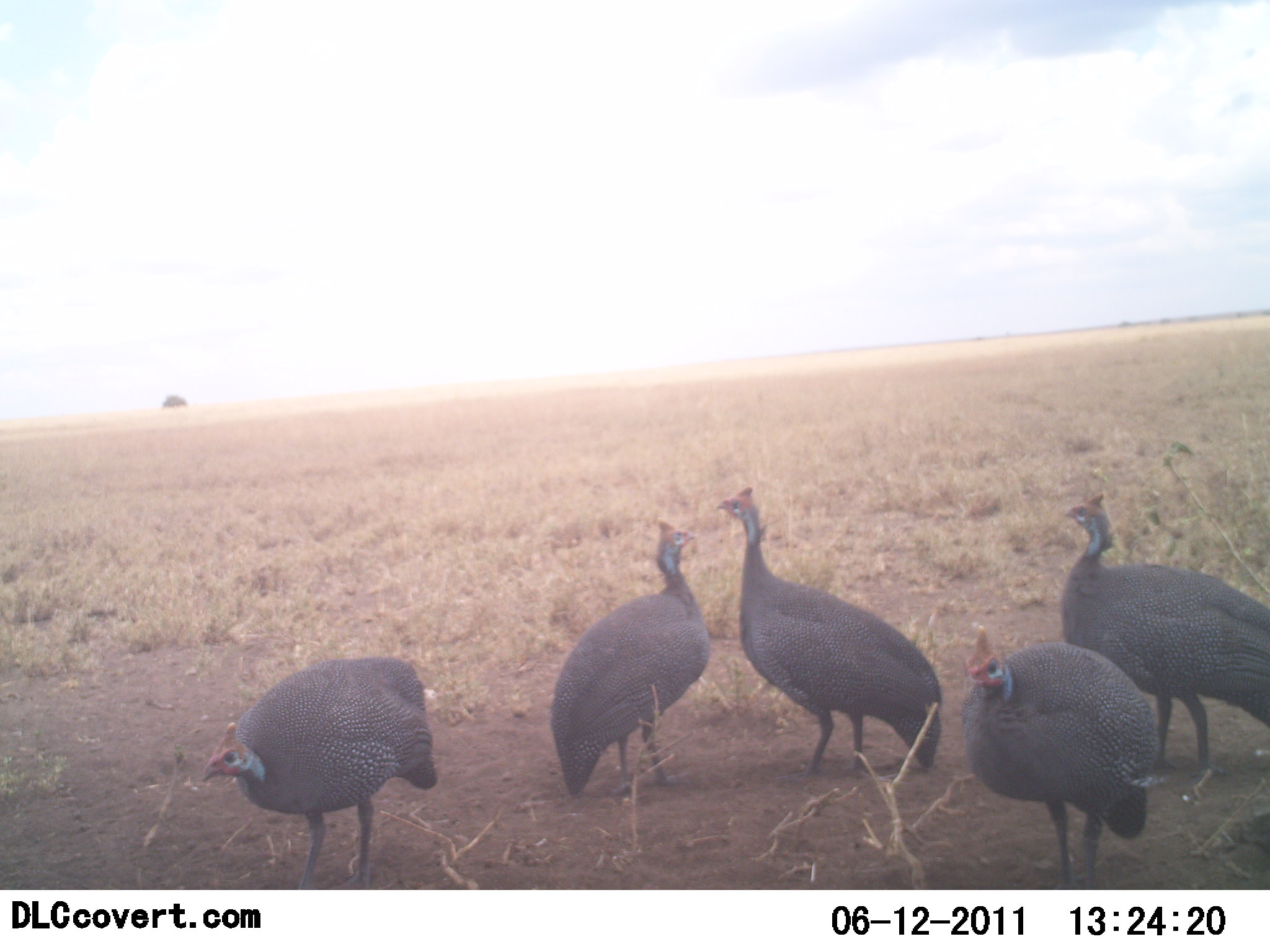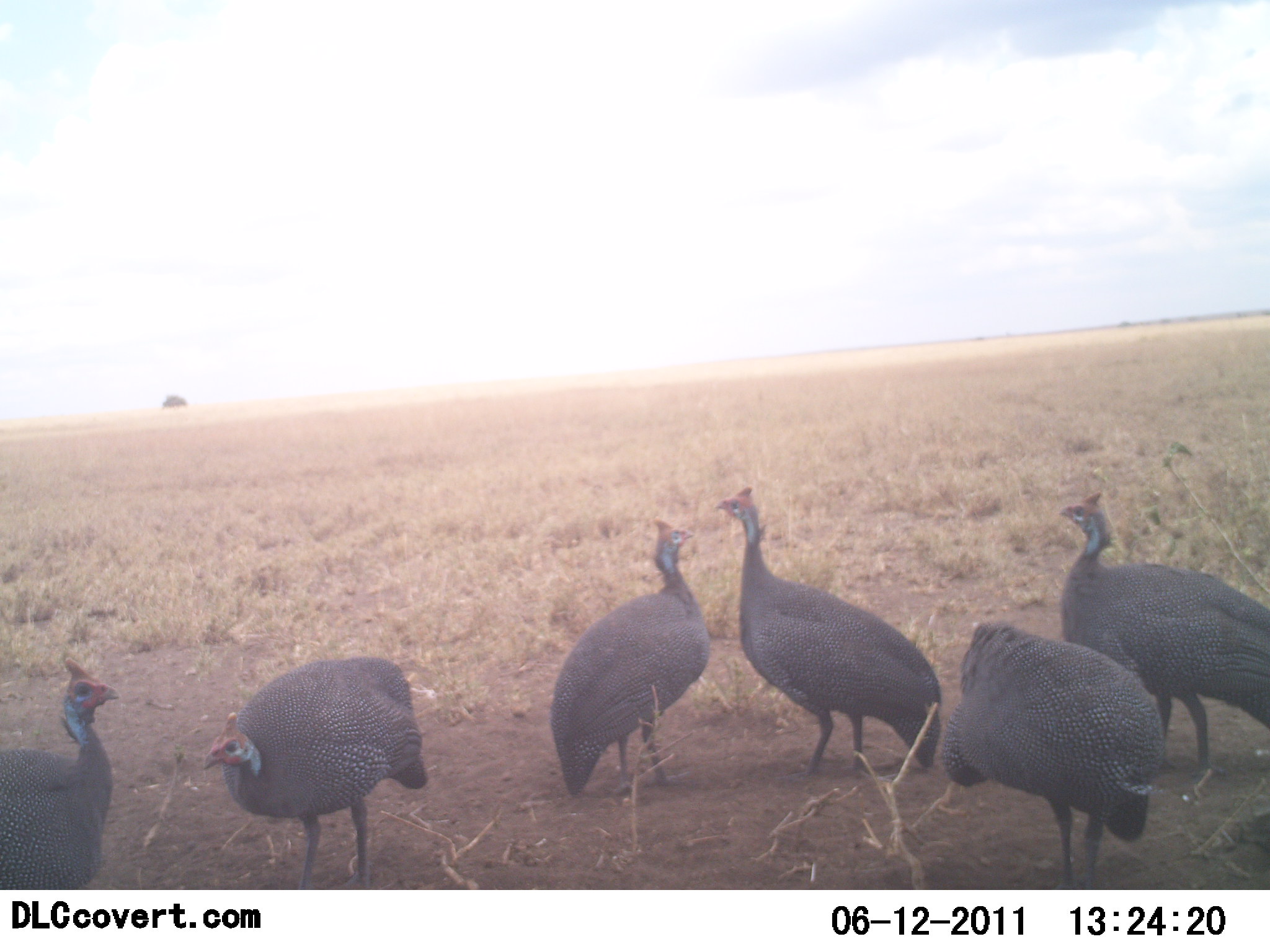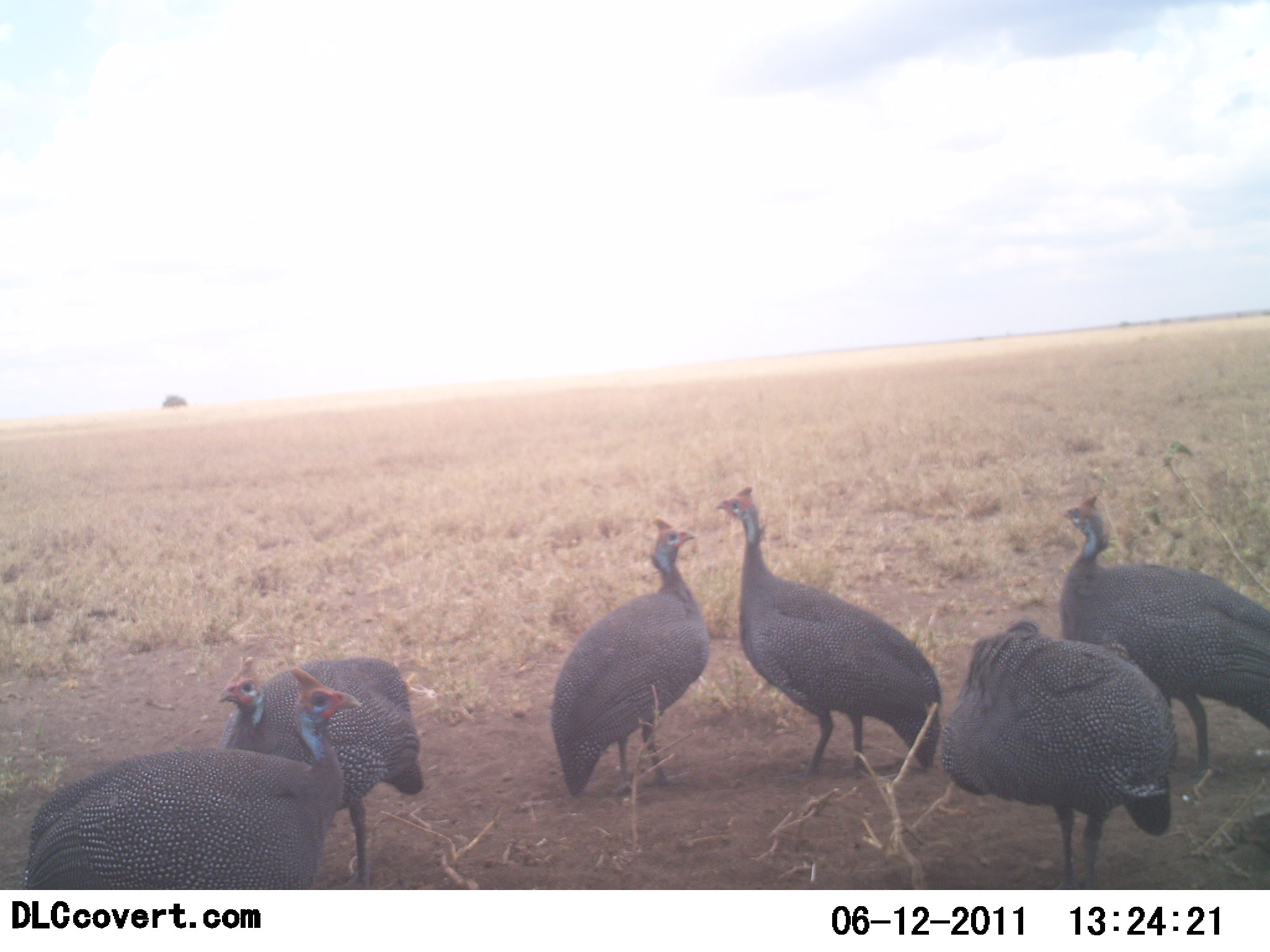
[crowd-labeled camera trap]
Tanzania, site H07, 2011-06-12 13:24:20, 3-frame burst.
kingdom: Animalia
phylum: Chordata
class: Aves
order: Galliformes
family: Numididae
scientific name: Numididae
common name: guinea fowl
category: guineafowl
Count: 6.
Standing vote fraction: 92%.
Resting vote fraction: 8%.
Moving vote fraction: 50%.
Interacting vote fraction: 8%.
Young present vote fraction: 0%.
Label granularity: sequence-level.